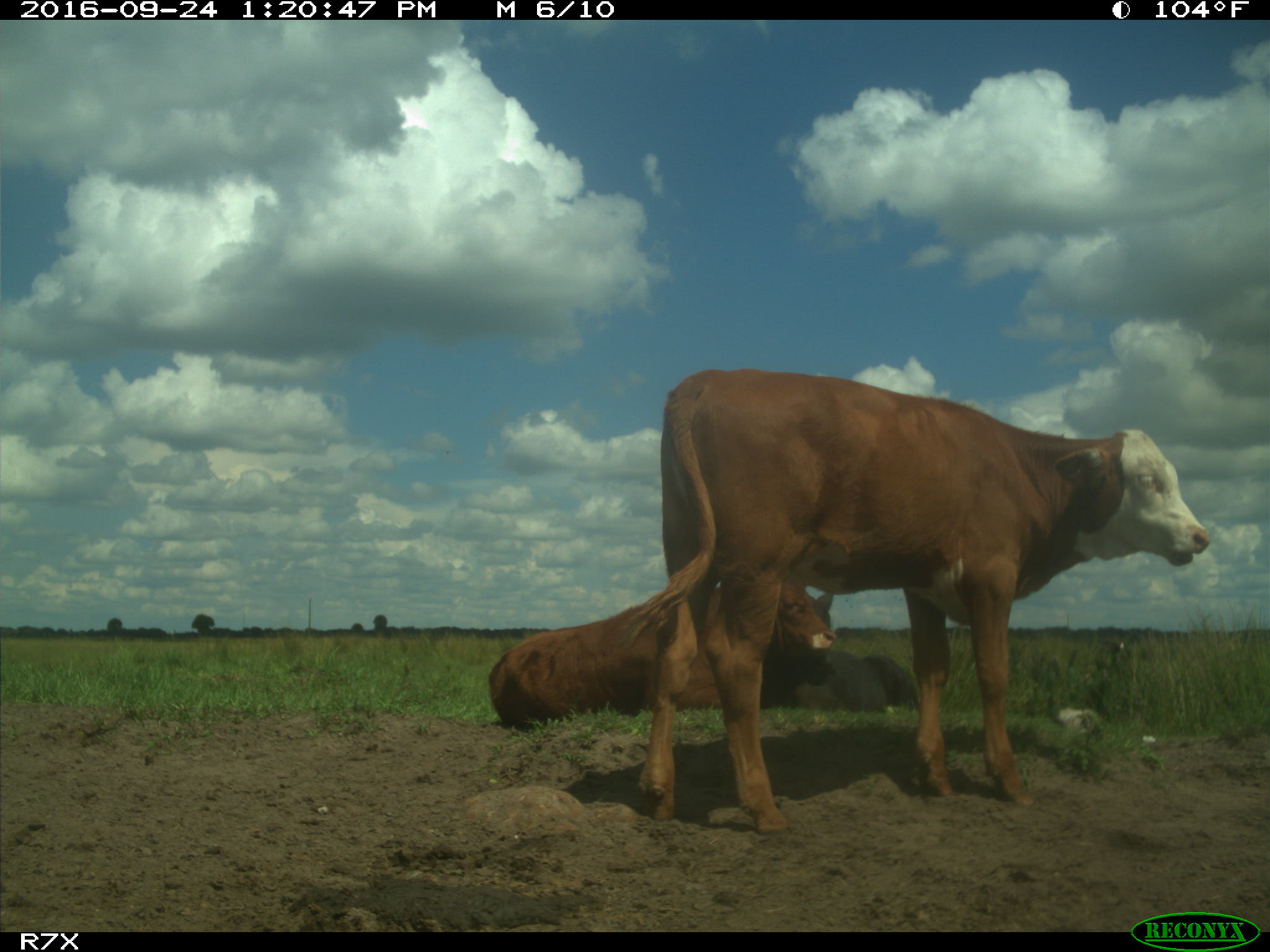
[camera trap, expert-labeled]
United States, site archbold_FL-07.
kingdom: Animalia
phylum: Chordata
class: Mammalia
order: Artiodactyla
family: Bovidae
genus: Bos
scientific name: Bos taurus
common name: domestic cow